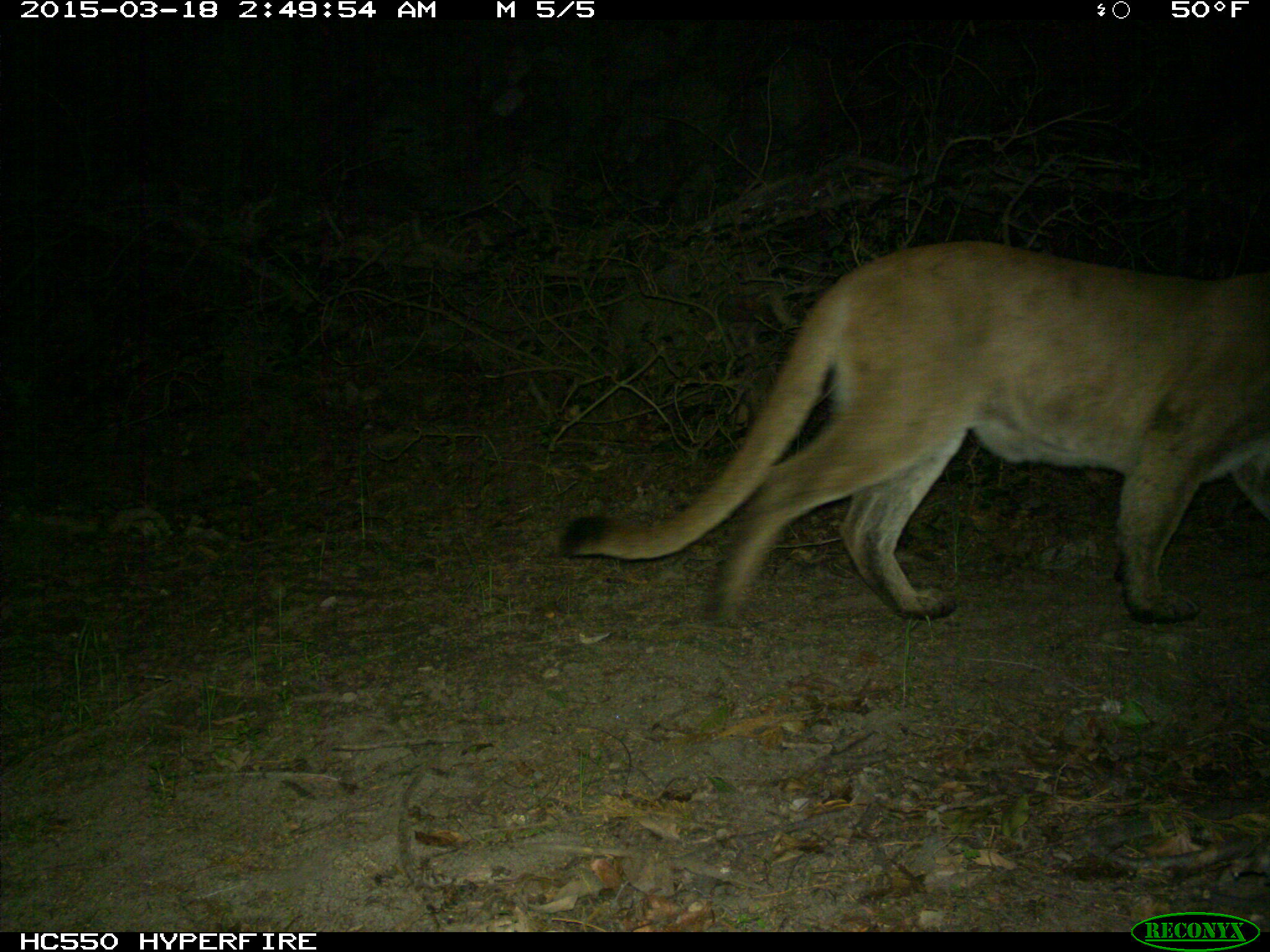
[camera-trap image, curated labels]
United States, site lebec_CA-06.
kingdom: Animalia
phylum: Chordata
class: Mammalia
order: Carnivora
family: Felidae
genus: Puma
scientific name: Puma concolor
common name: mountain lion